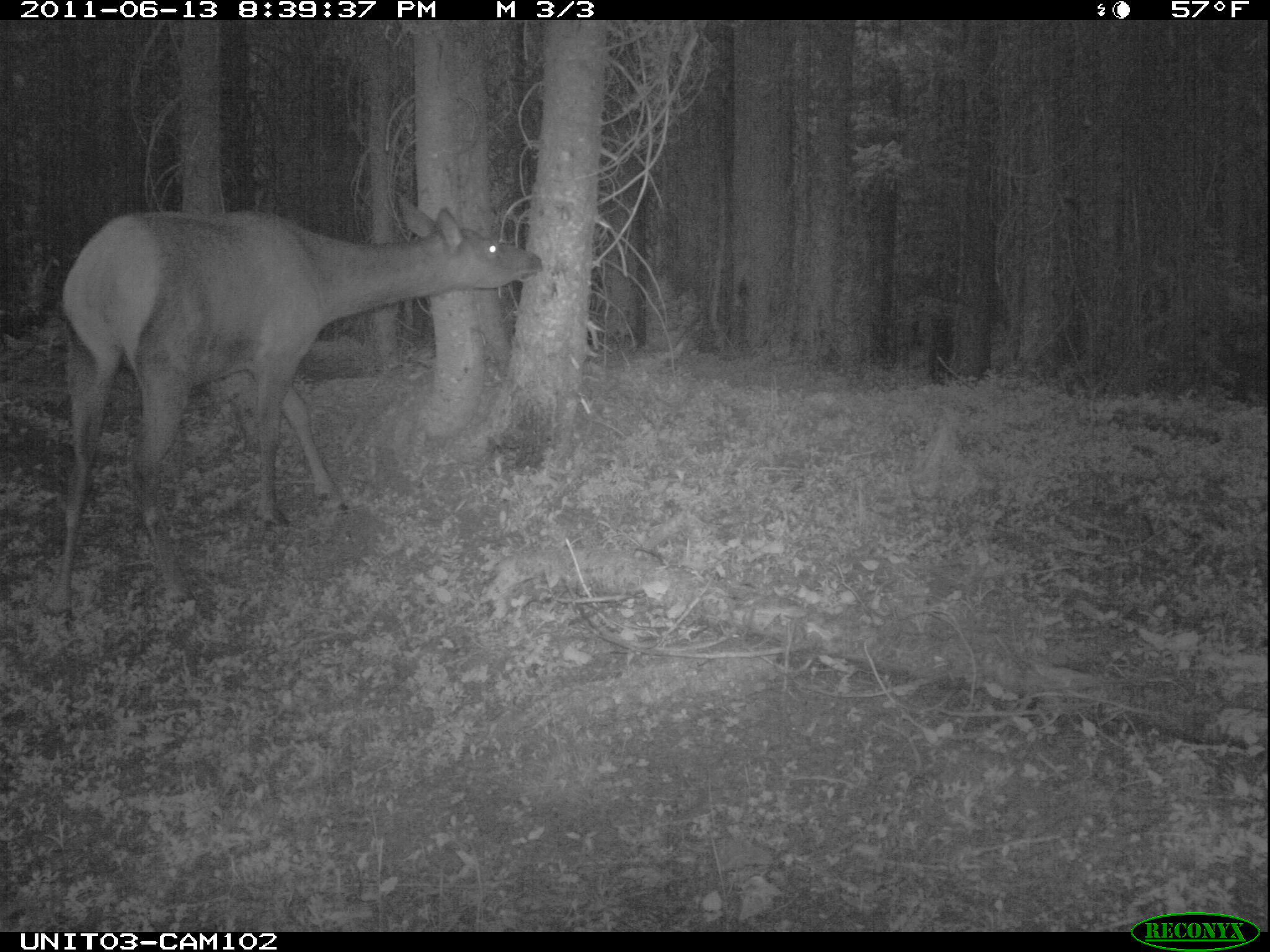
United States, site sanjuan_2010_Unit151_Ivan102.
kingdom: Animalia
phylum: Chordata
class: Mammalia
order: Artiodactyla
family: Cervidae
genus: Cervus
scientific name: Cervus elaphus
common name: red deer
Cervus elaphus (red deer).